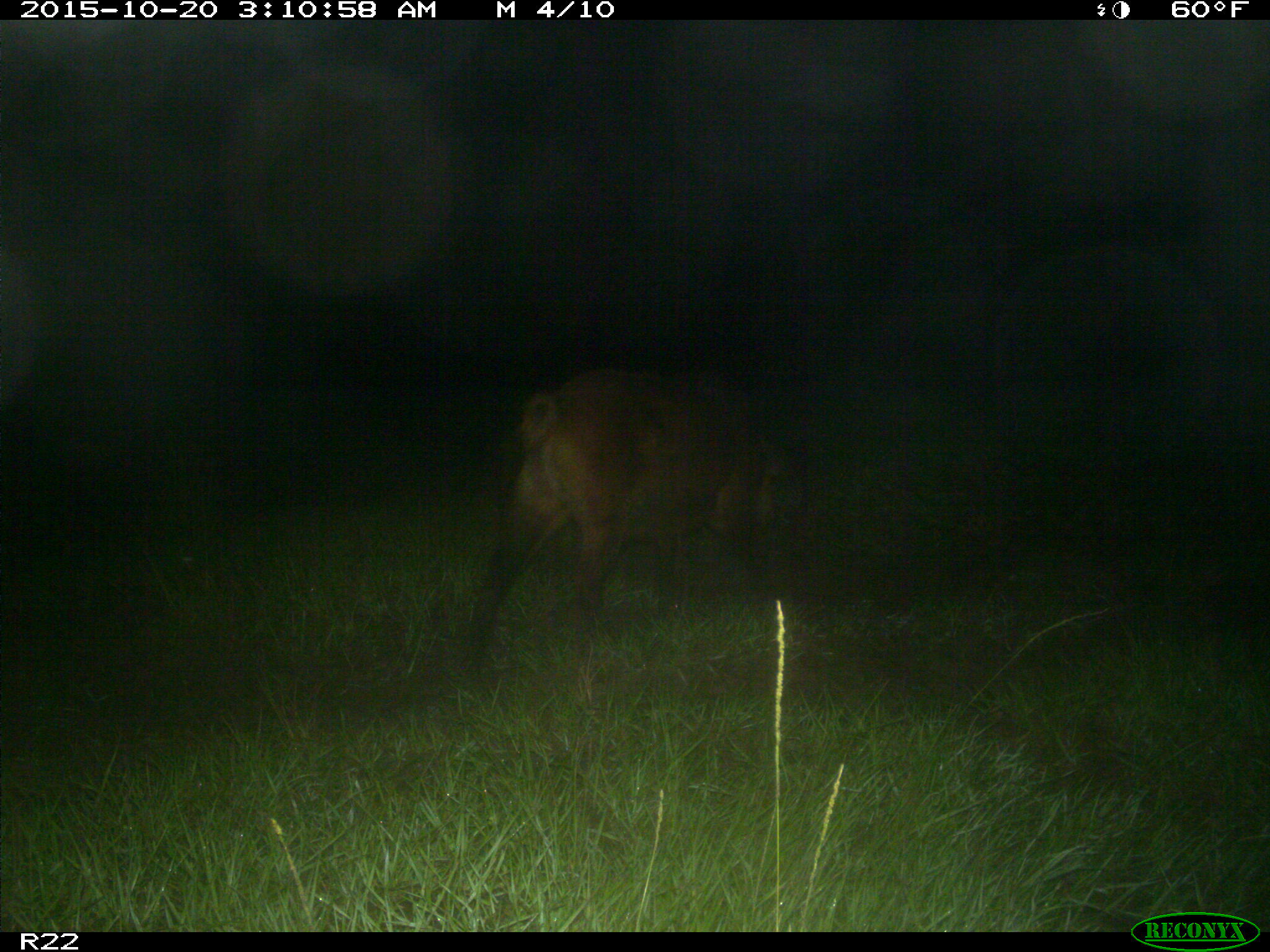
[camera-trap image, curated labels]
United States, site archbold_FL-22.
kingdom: Animalia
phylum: Chordata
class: Mammalia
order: Artiodactyla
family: Suidae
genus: Sus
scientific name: Sus scrofa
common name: wild boar